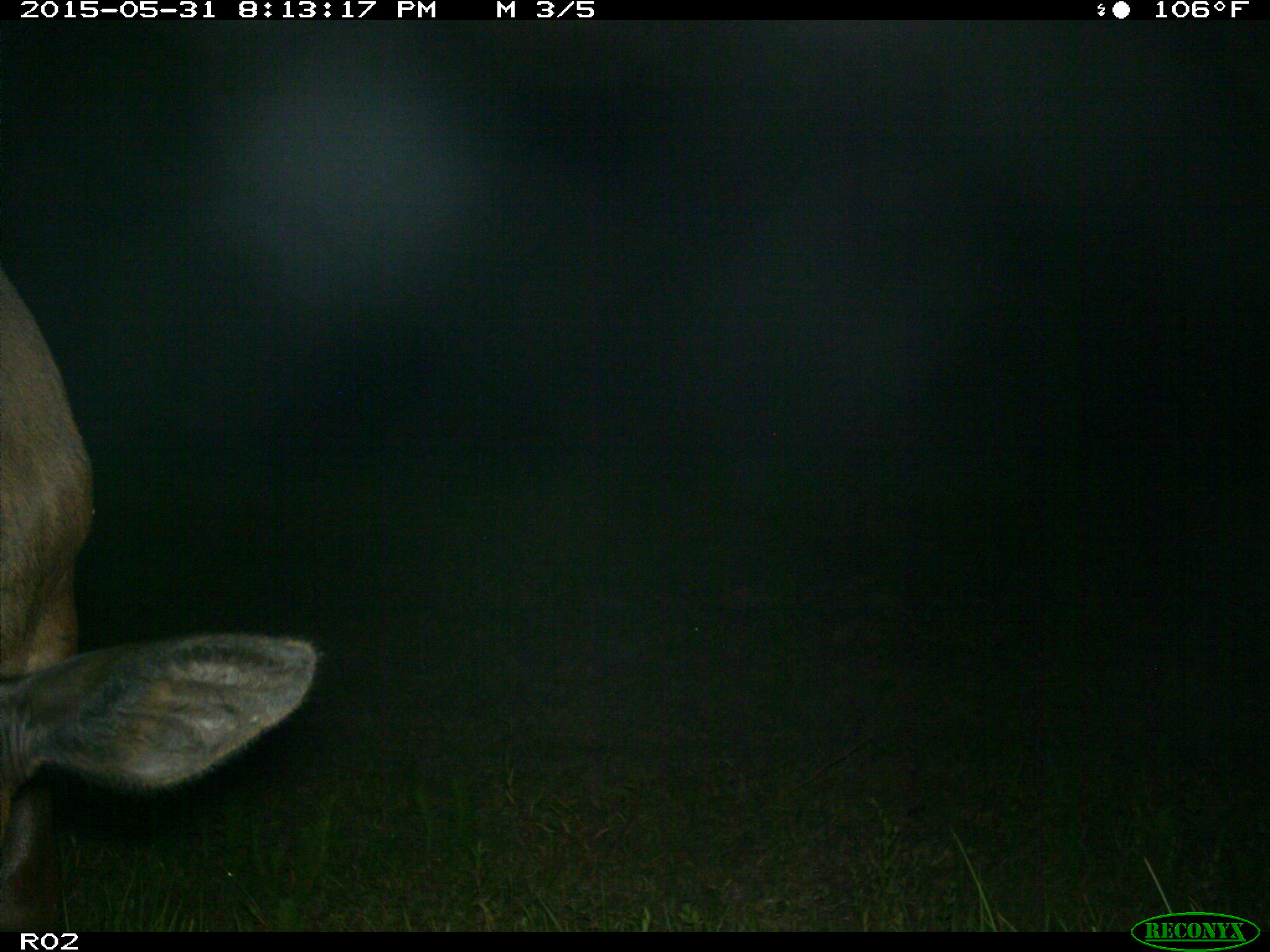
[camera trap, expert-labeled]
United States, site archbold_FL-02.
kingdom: Animalia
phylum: Chordata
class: Mammalia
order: Artiodactyla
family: Bovidae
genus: Bos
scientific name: Bos taurus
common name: domestic cow